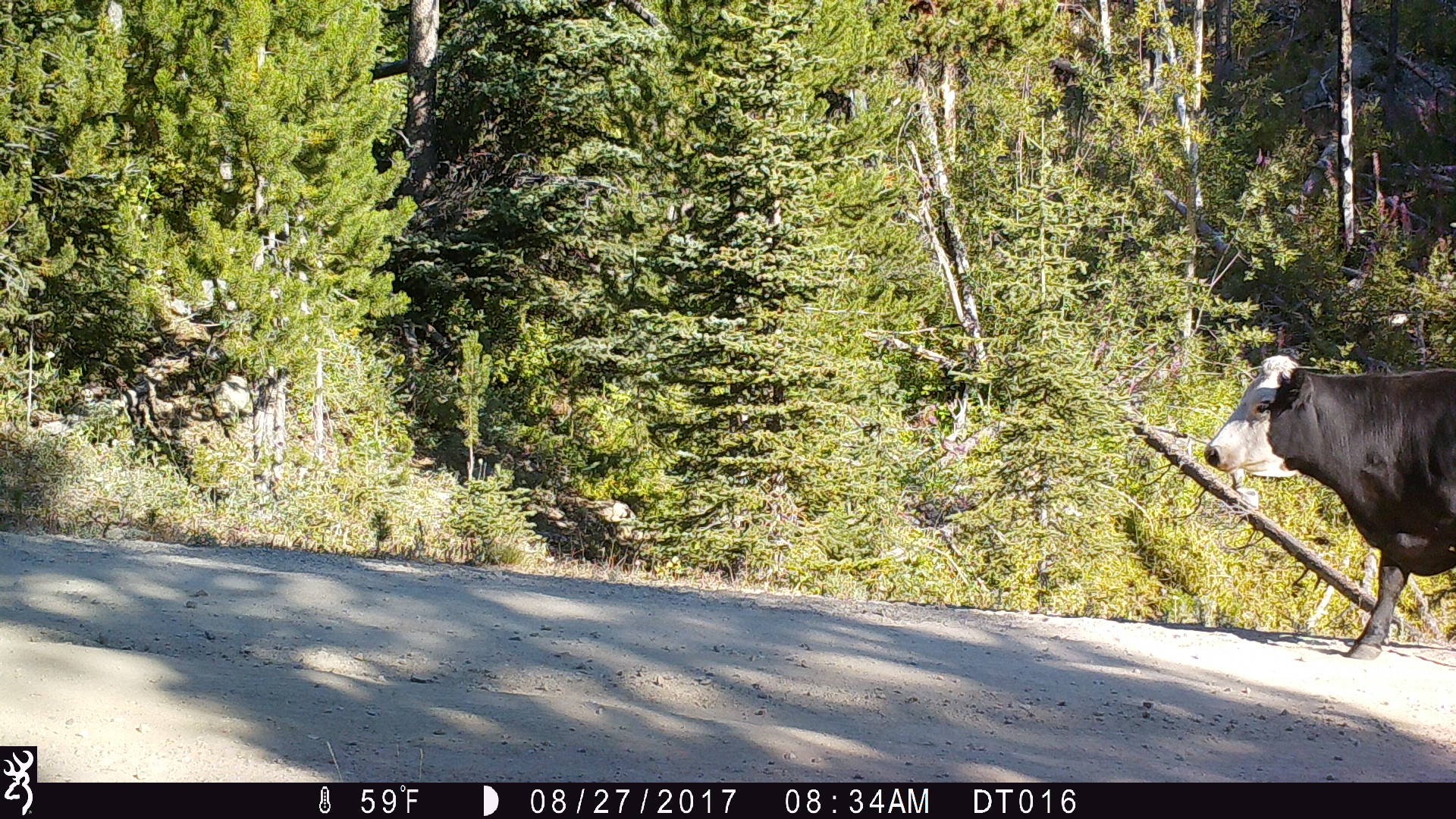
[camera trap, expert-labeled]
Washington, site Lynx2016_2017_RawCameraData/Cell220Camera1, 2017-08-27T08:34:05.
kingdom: Animalia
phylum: Chordata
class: Mammalia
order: Artiodactyla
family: Bovidae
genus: Bos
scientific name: Bos taurus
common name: domestic cattle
Domestic cattle (Bos taurus). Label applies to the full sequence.